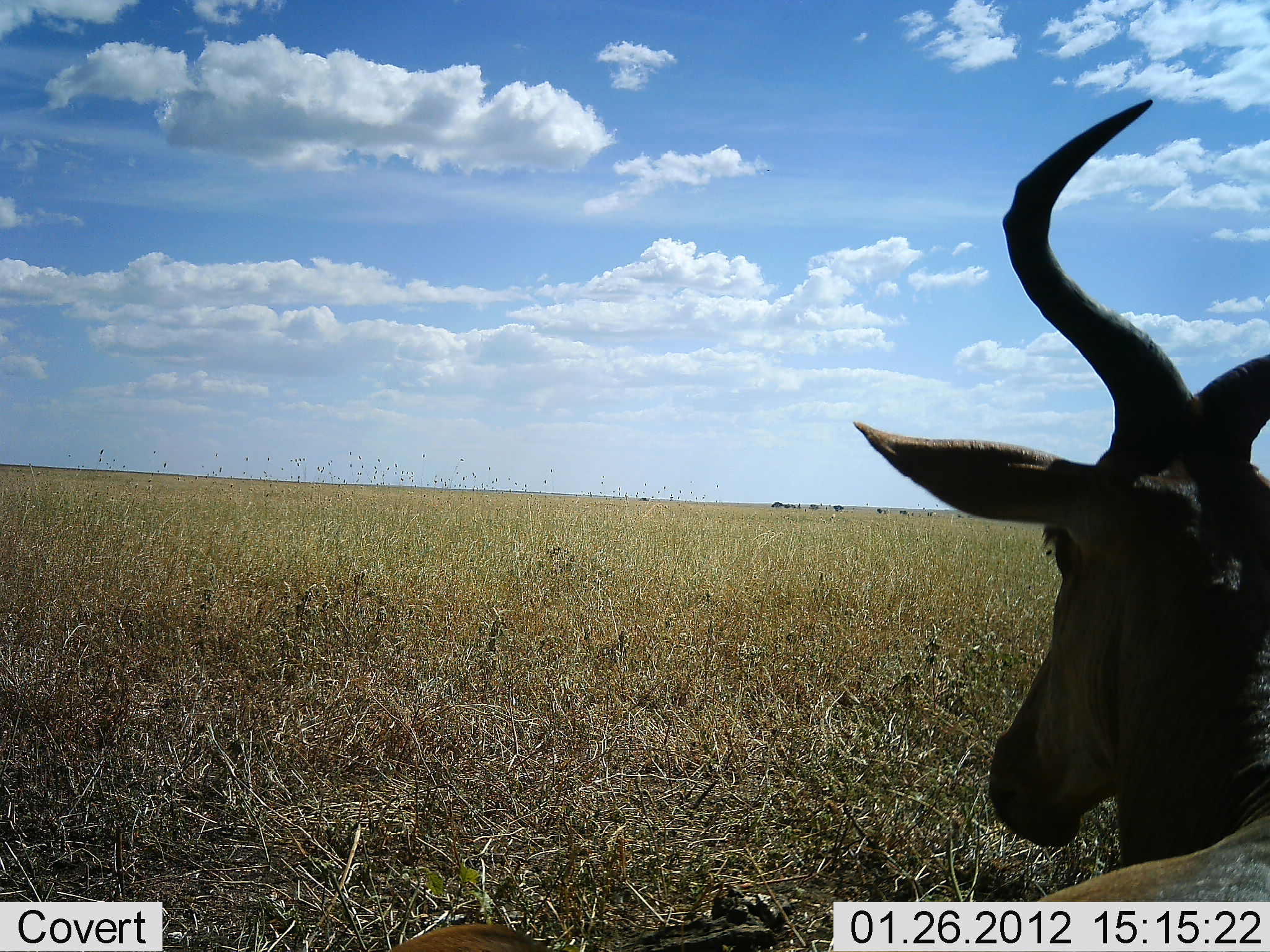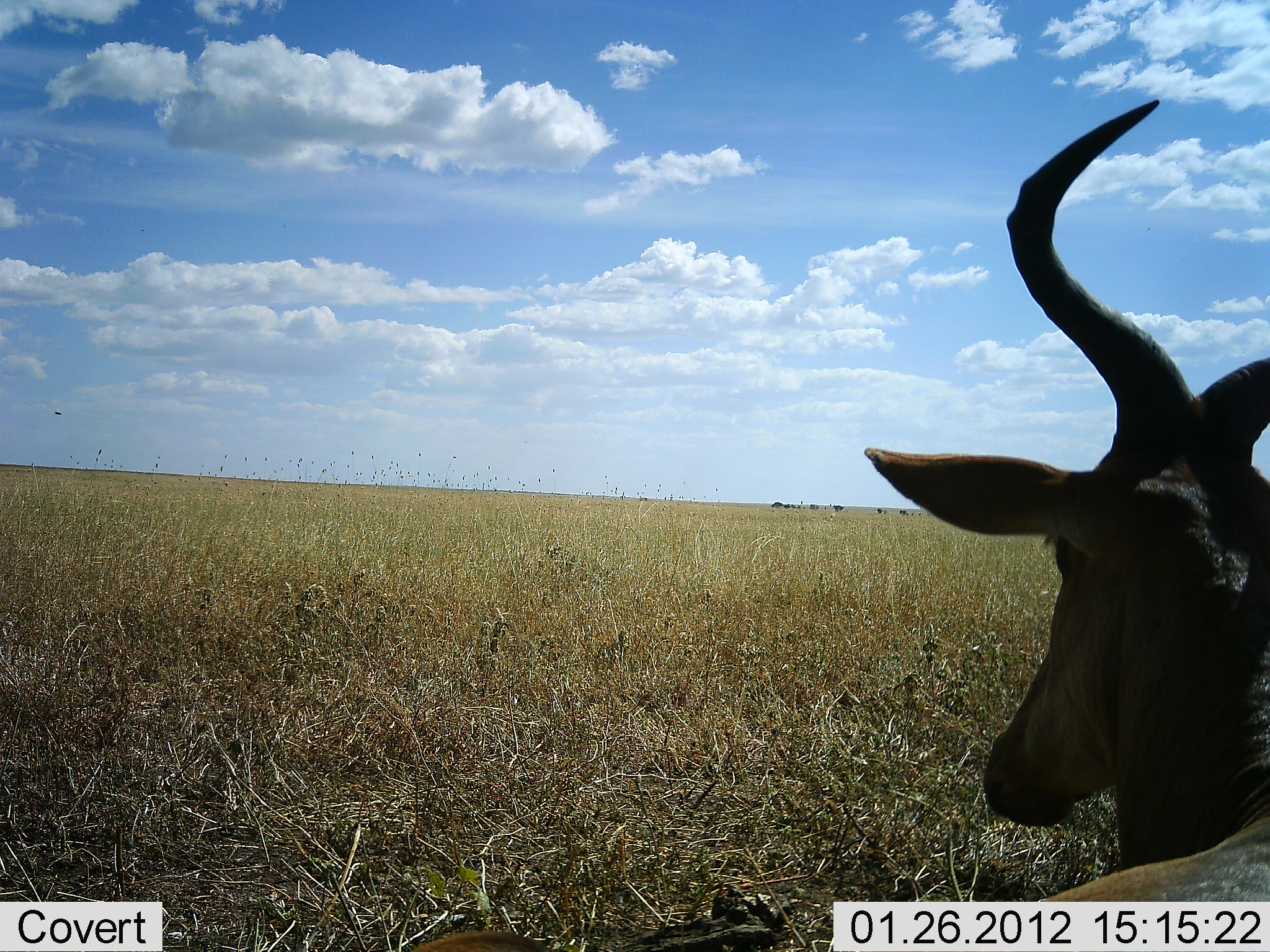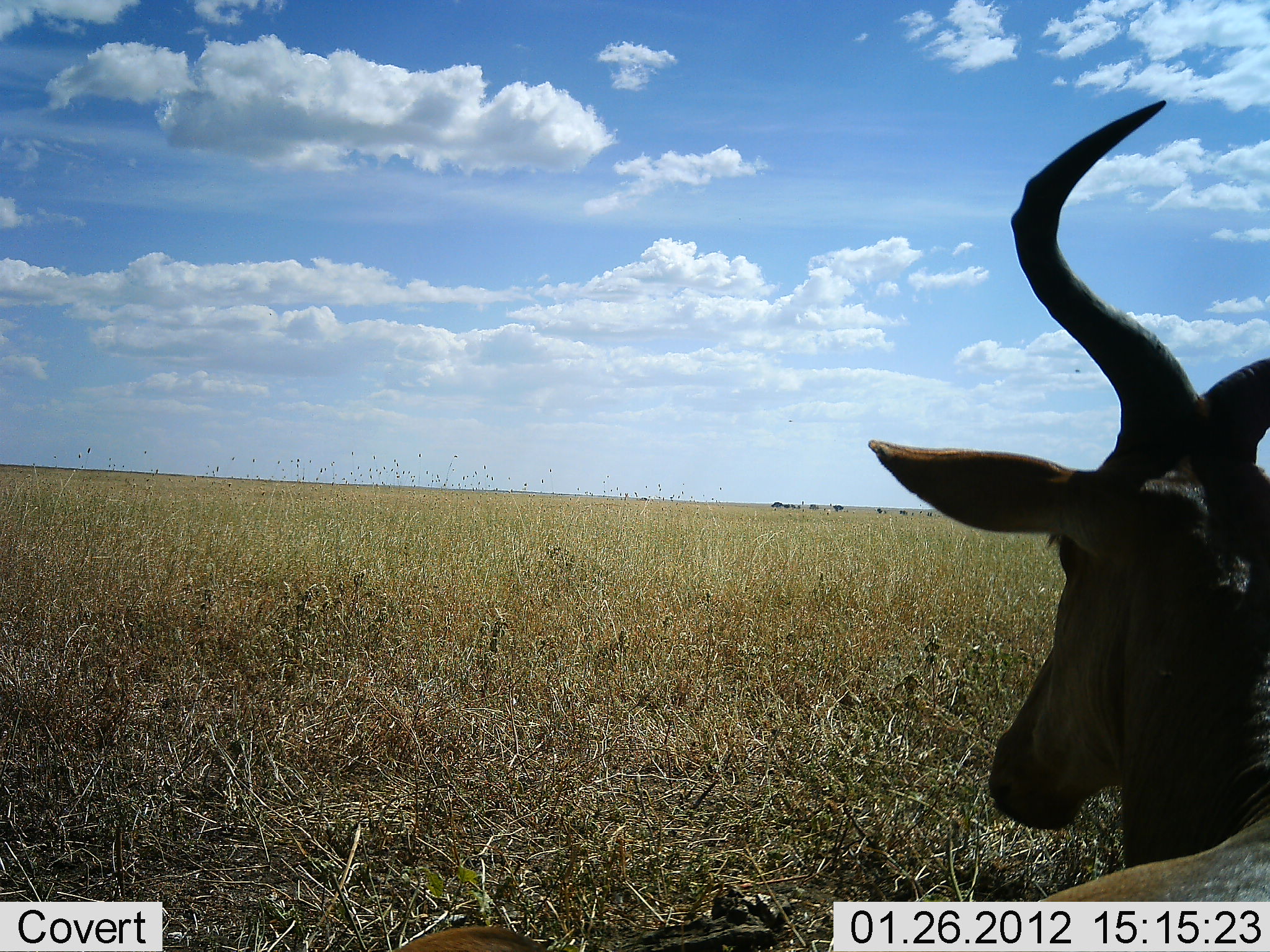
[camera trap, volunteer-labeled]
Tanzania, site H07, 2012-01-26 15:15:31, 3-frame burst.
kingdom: Animalia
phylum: Chordata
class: Mammalia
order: Artiodactyla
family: Bovidae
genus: Alcelaphus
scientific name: Alcelaphus buselaphus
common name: hartebeest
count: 1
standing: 18%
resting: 77%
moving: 0%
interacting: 0%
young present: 0%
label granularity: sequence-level